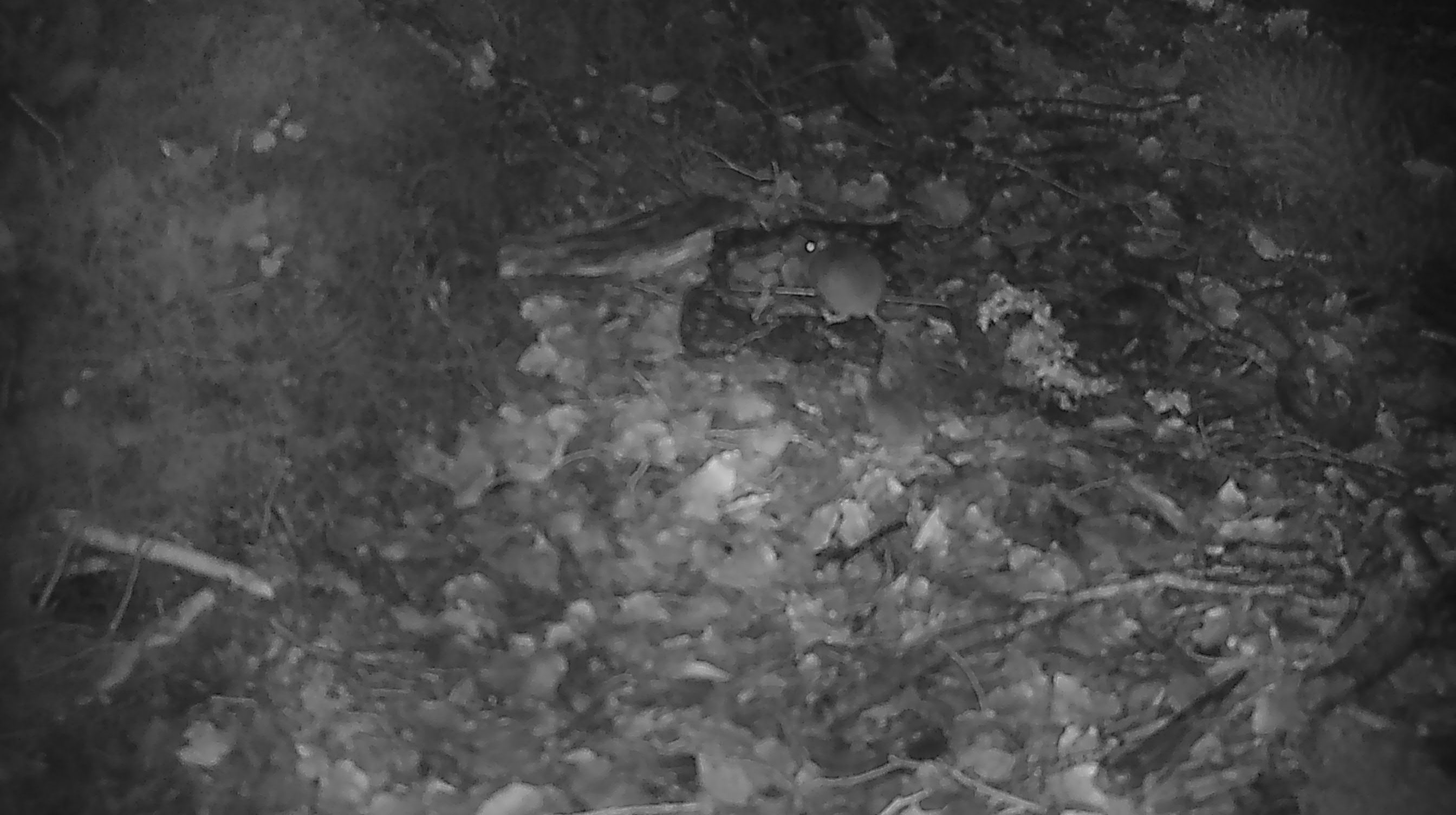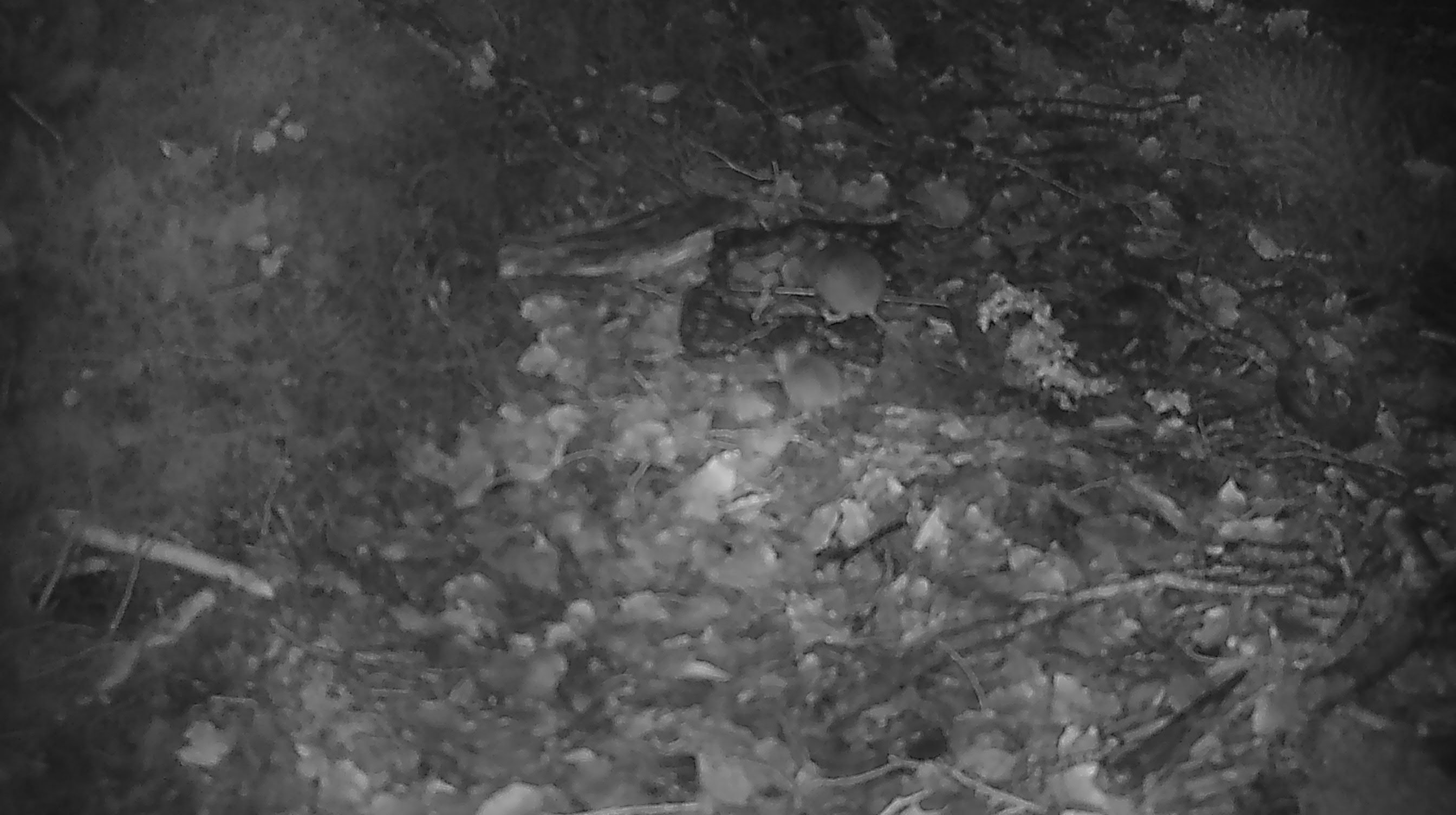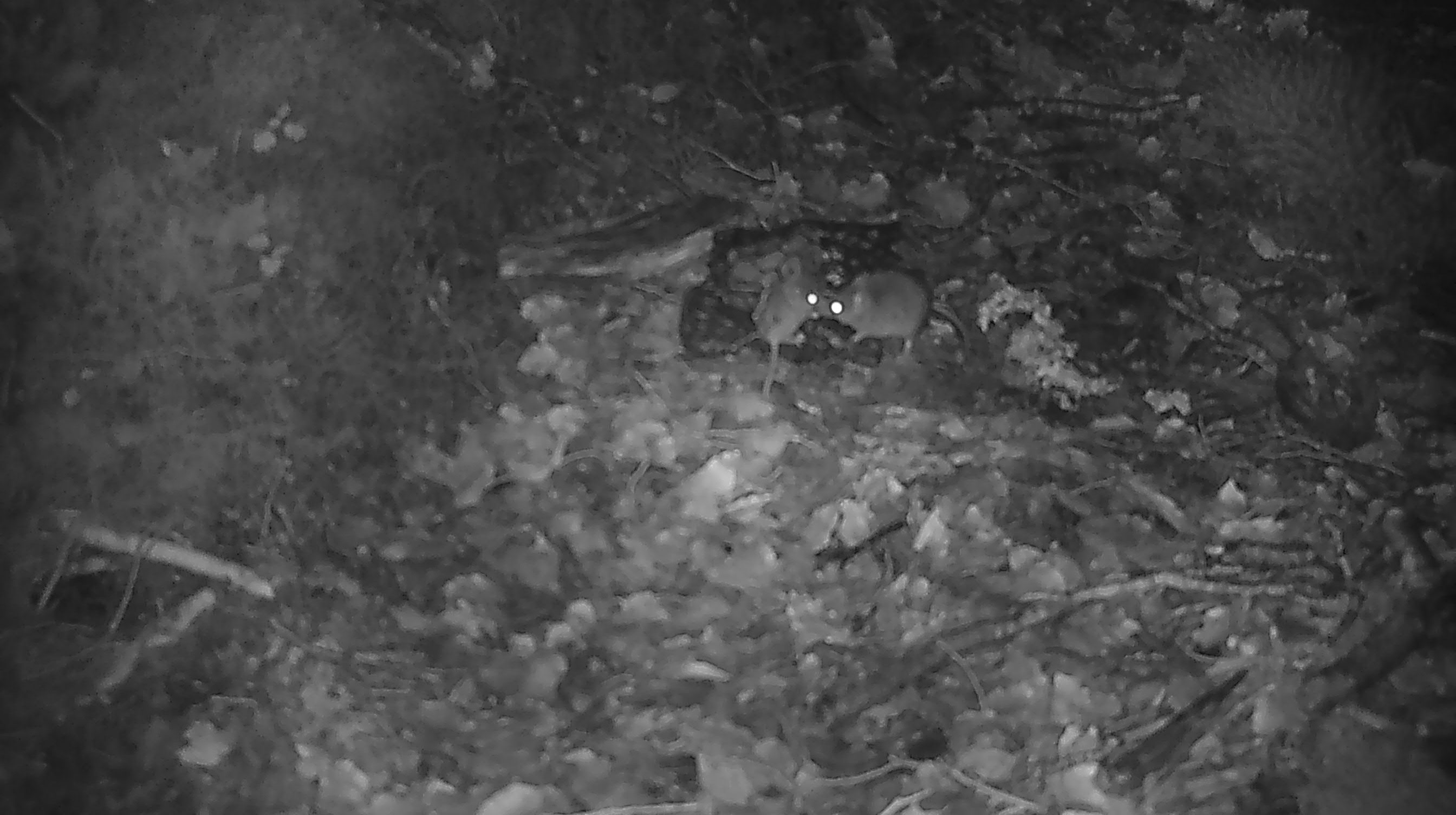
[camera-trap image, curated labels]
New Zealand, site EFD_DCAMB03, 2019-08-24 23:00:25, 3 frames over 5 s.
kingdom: Animalia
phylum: Chordata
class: Mammalia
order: Rodentia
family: Muridae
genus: Mus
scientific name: Mus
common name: mouse